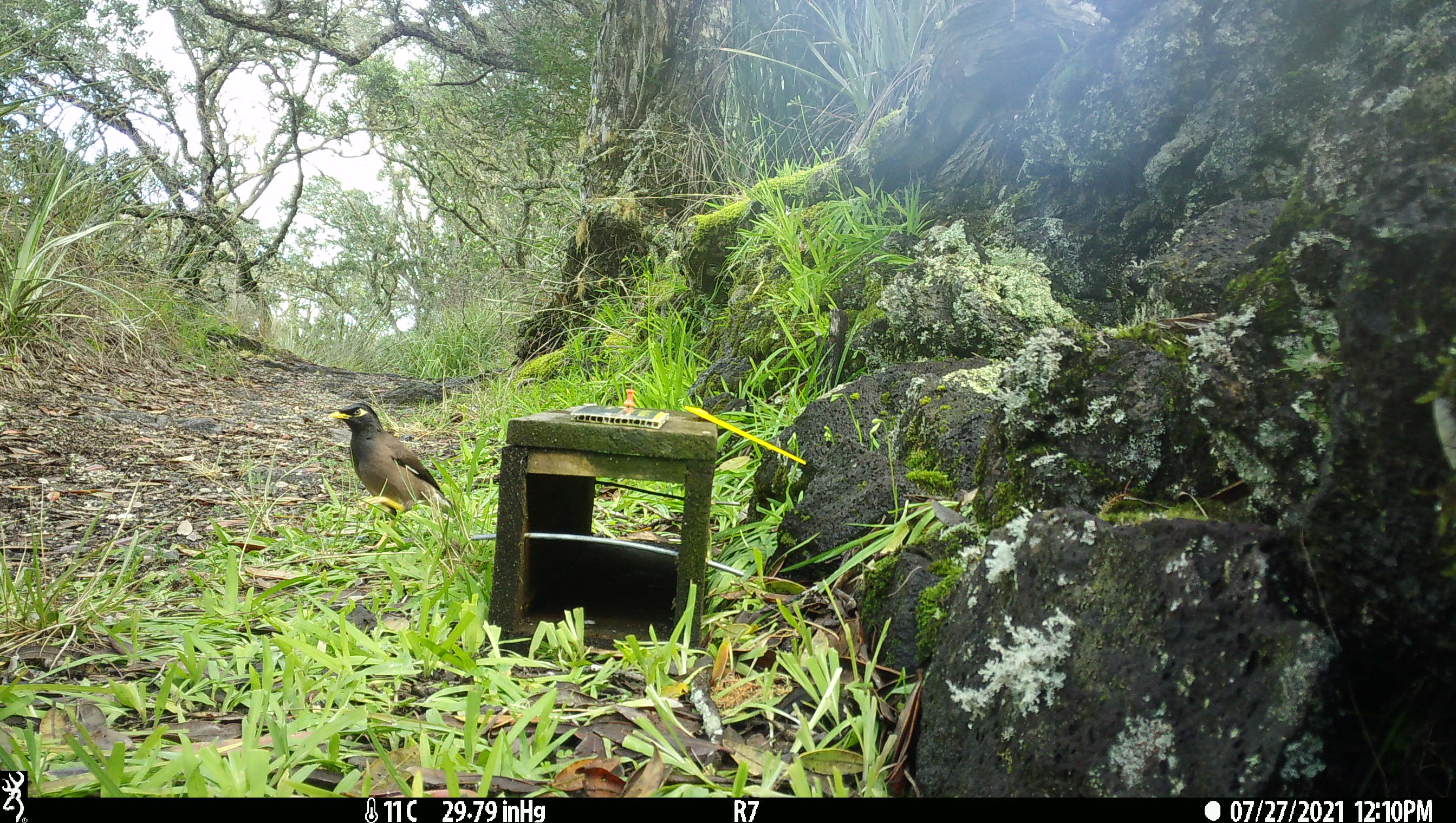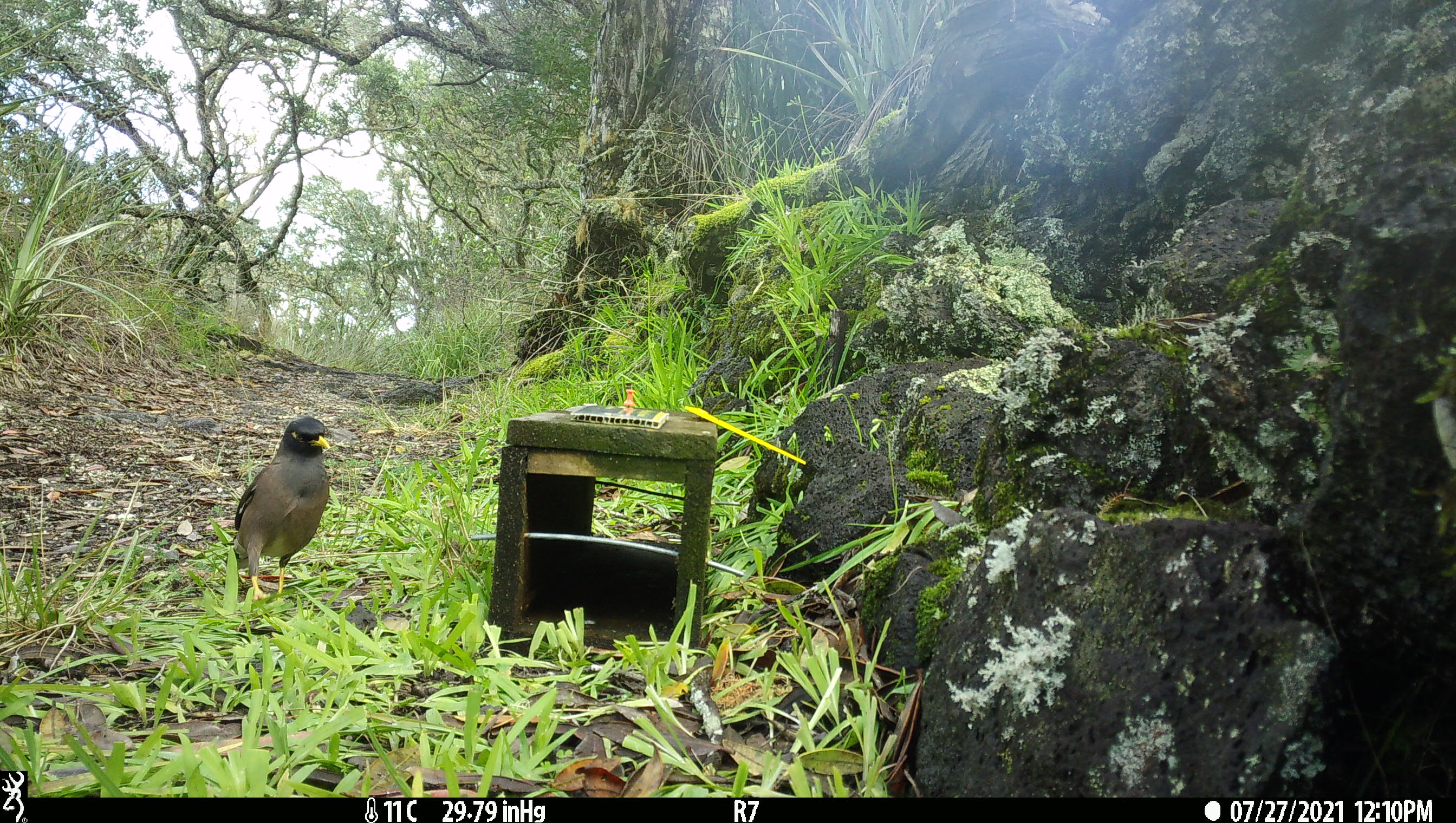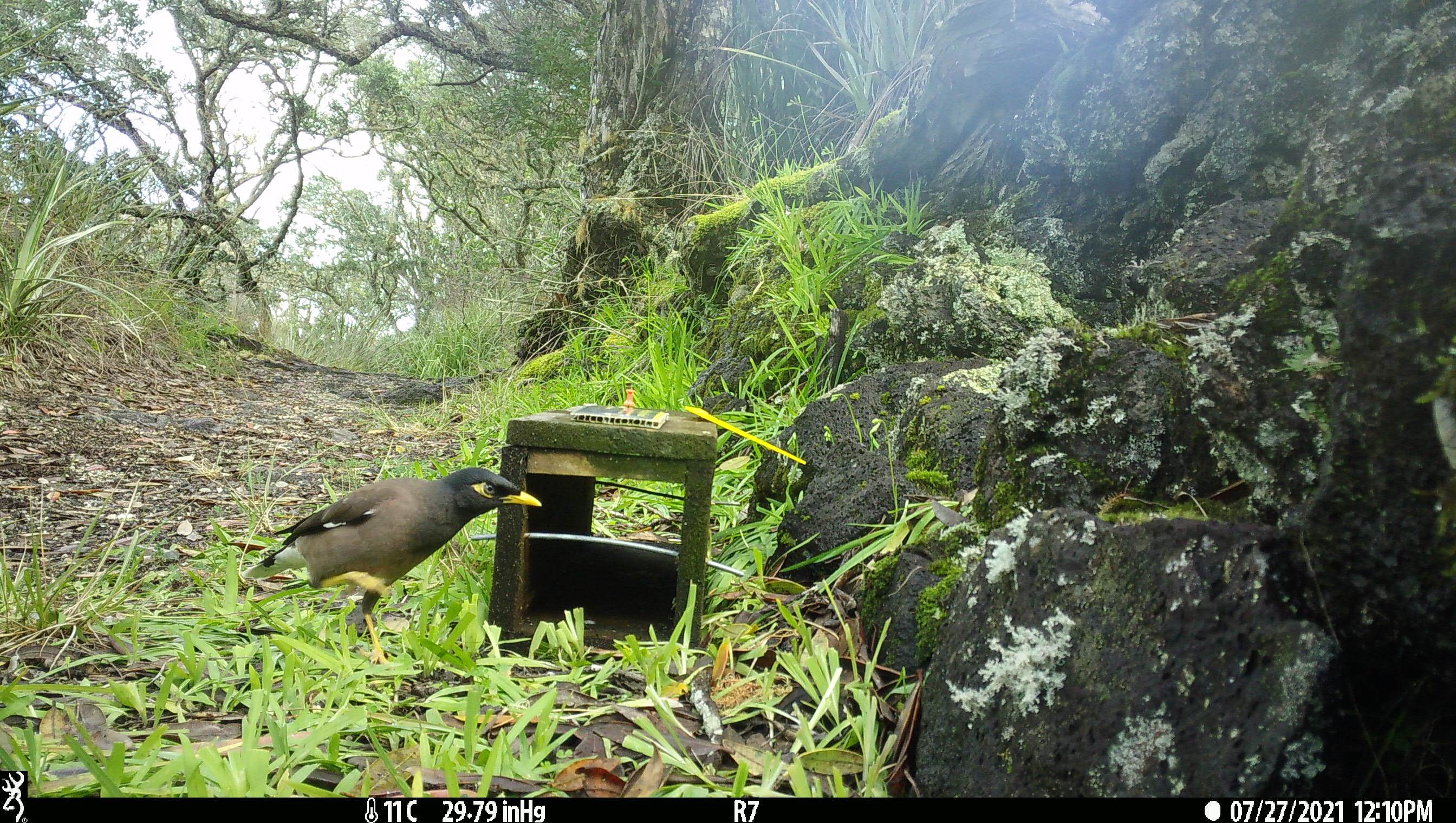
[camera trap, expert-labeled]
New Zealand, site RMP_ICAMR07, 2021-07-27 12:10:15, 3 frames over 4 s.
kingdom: Animalia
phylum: Chordata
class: Aves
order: Passeriformes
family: Sturnidae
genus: Acridotheres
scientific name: Acridotheres tristis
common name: common myna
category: myna